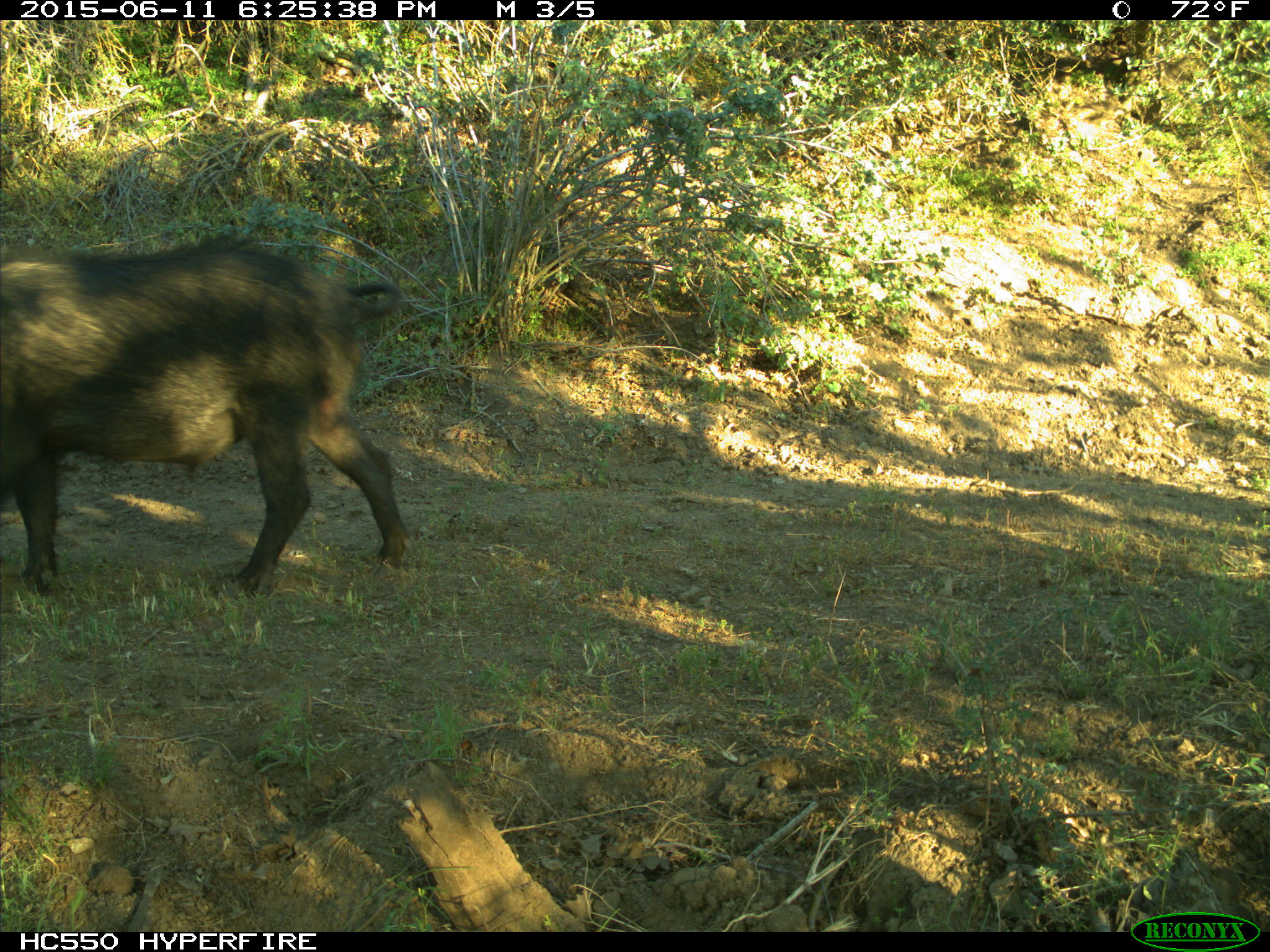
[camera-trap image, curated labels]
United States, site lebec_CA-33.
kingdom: Animalia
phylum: Chordata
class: Mammalia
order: Artiodactyla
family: Suidae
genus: Sus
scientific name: Sus scrofa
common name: wild boar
Sus scrofa (wild boar).